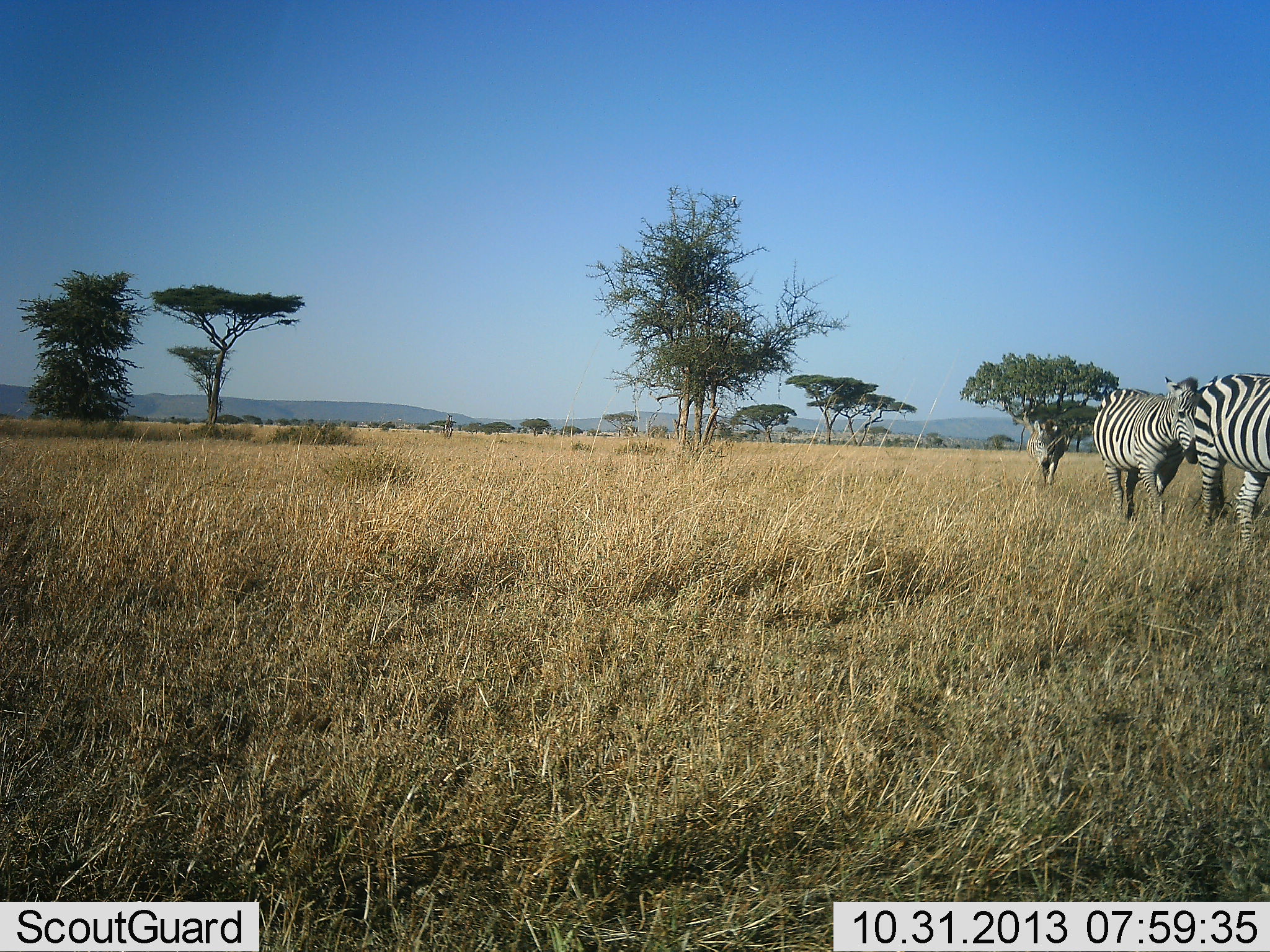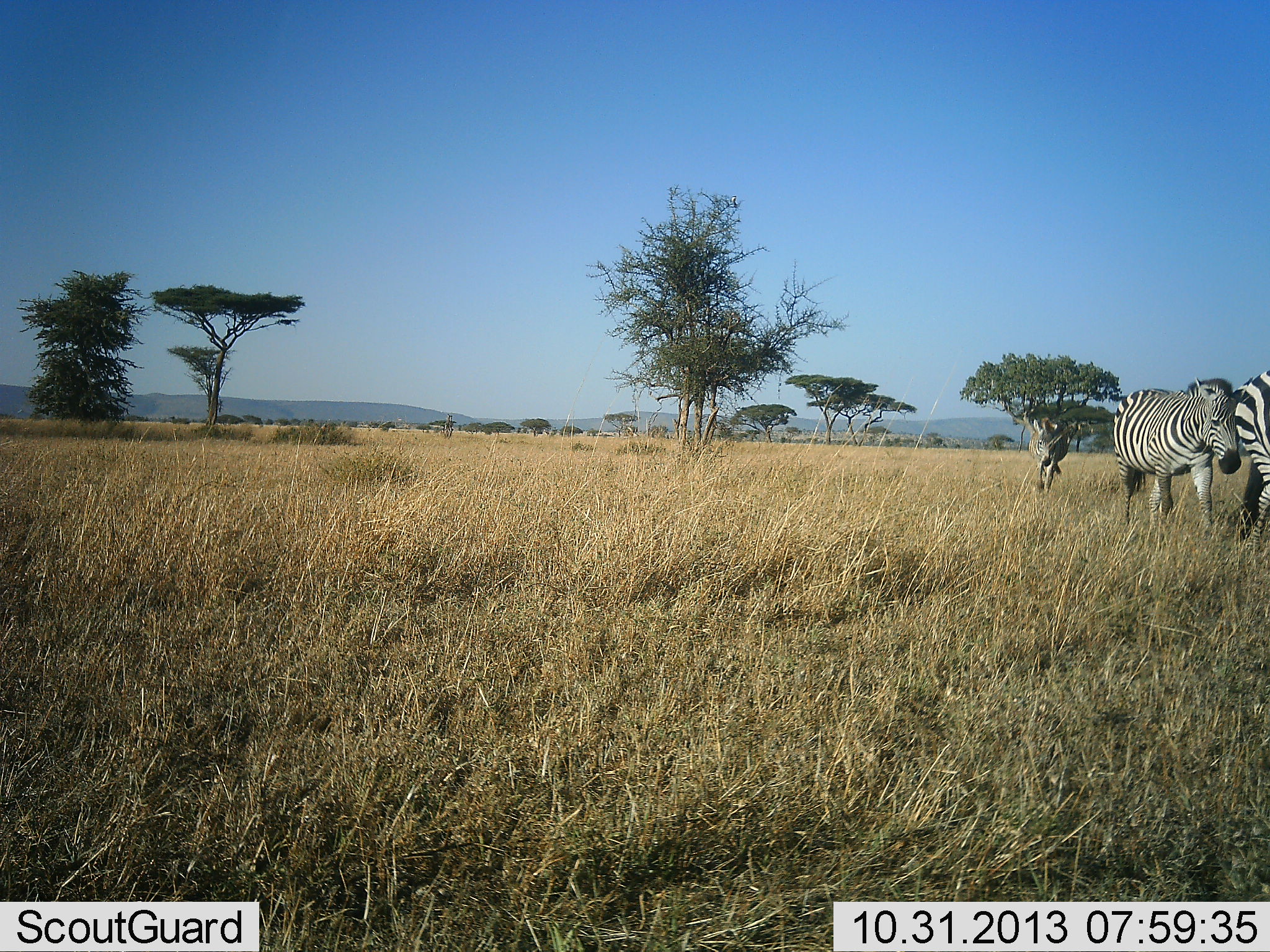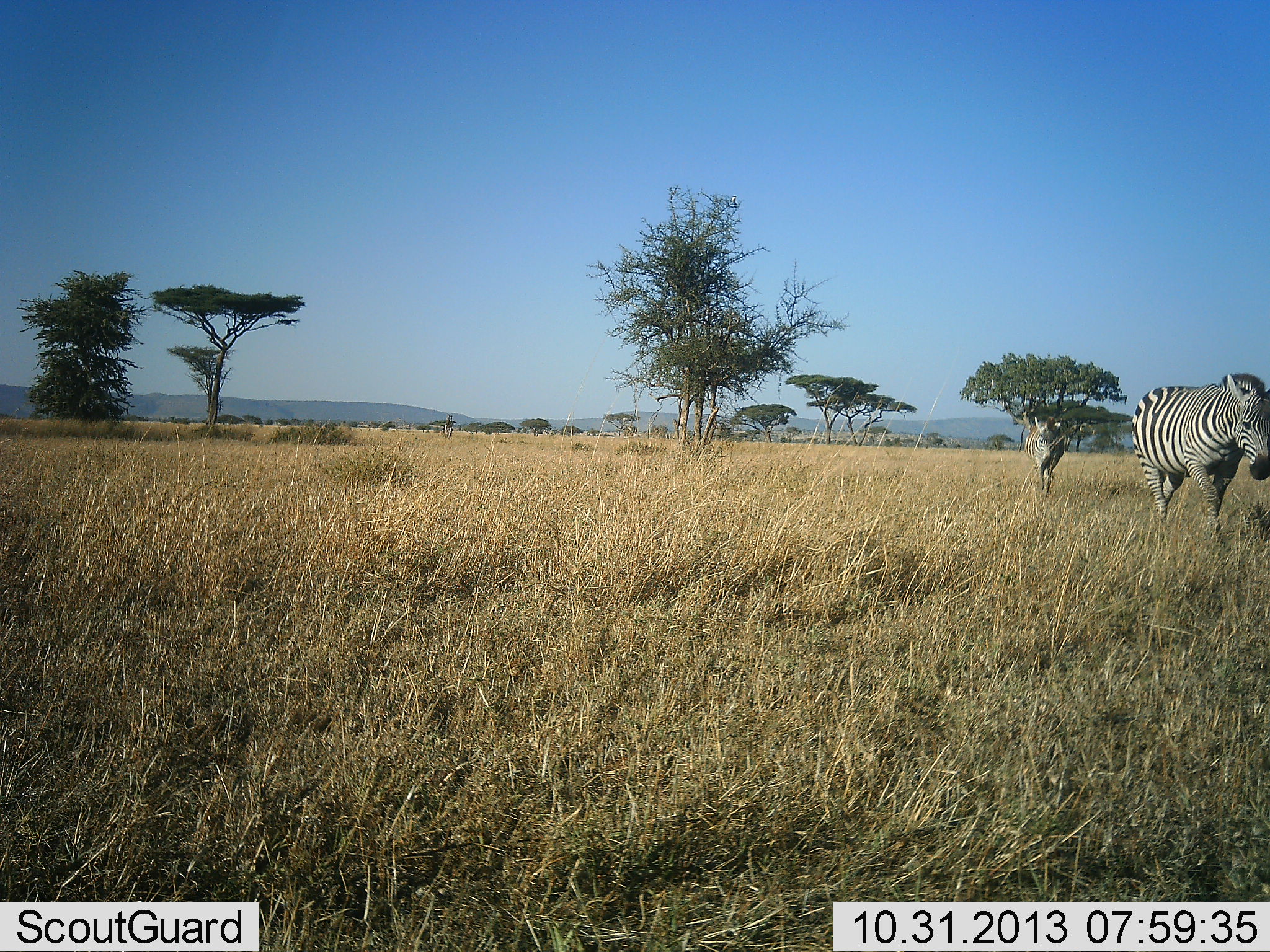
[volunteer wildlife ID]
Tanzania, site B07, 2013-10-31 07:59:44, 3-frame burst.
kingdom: Animalia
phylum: Chordata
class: Mammalia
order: Perissodactyla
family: Equidae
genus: Equus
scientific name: Equus quagga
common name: plains zebra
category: zebra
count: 3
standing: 0%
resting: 0%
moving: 100%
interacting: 0%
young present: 0%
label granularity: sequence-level